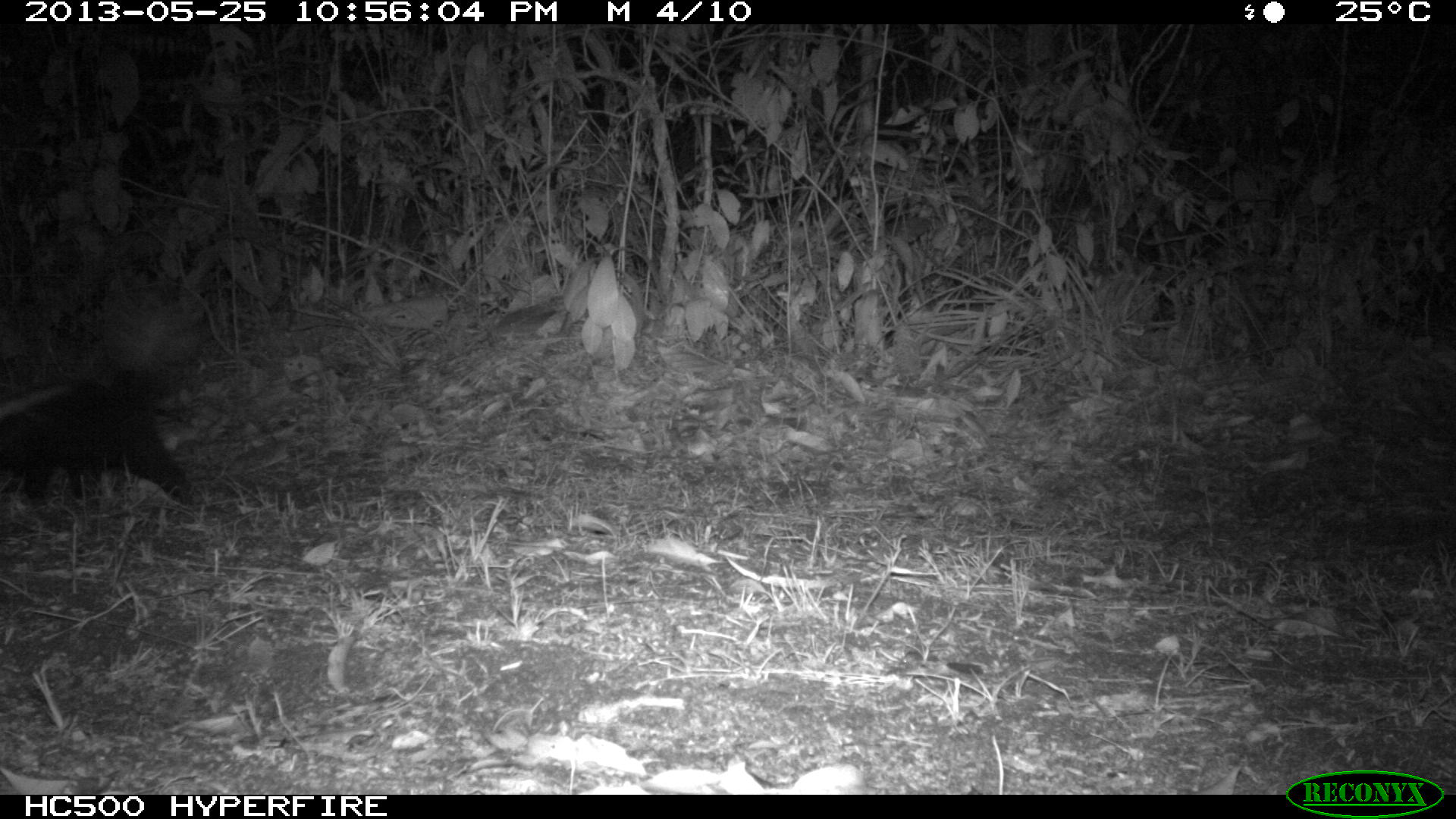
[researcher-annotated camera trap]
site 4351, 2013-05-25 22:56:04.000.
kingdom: Animalia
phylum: Chordata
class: Mammalia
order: Carnivora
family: Mephitidae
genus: Conepatus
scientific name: Conepatus semistriatus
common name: striped hog-nosed skunk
Conepatus semistriatus (striped hog-nosed skunk), count 1, sex female.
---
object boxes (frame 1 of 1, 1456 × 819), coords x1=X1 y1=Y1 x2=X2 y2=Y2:
conepatus semistriatus: x1=0 y1=371 x2=197 y2=504